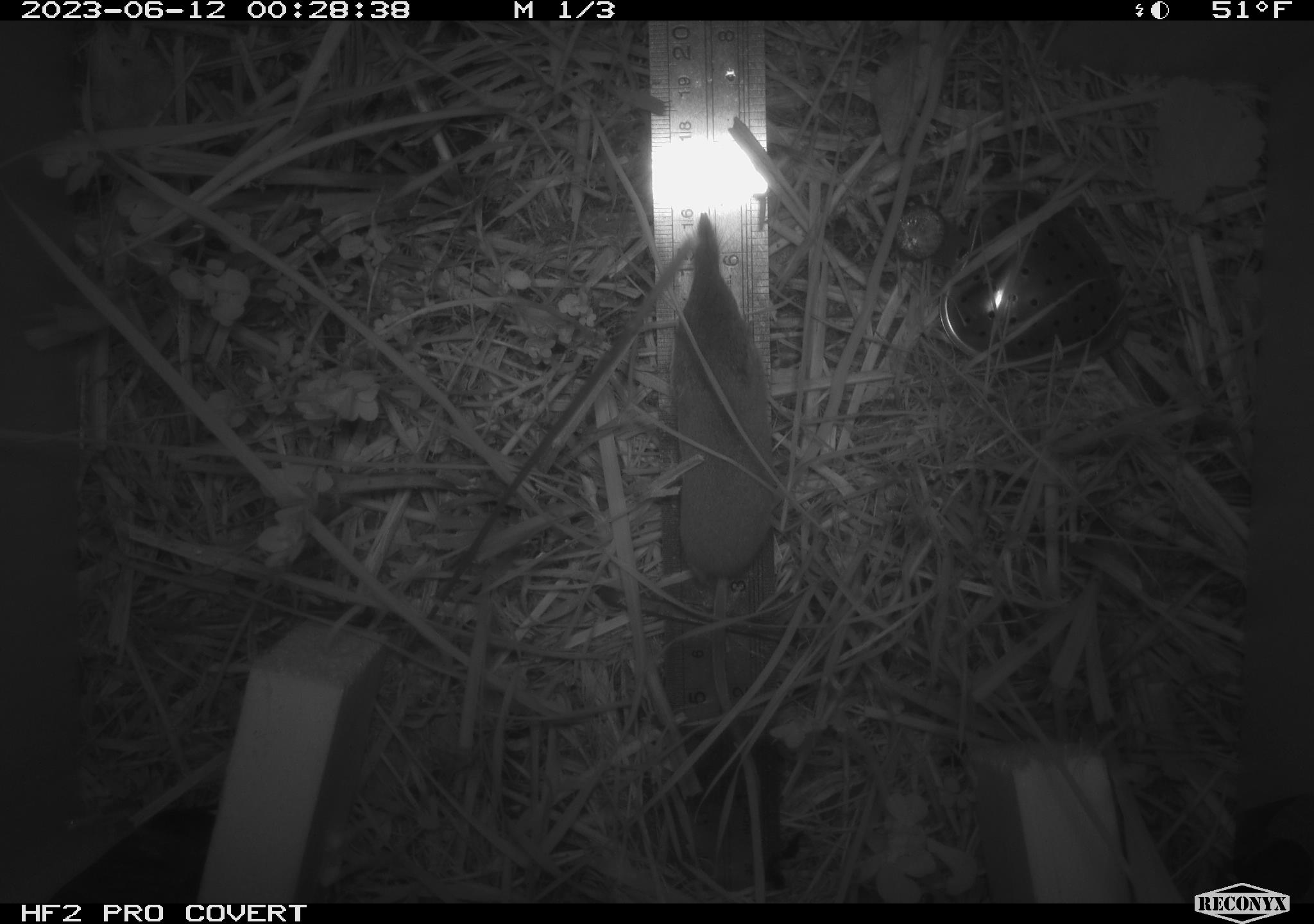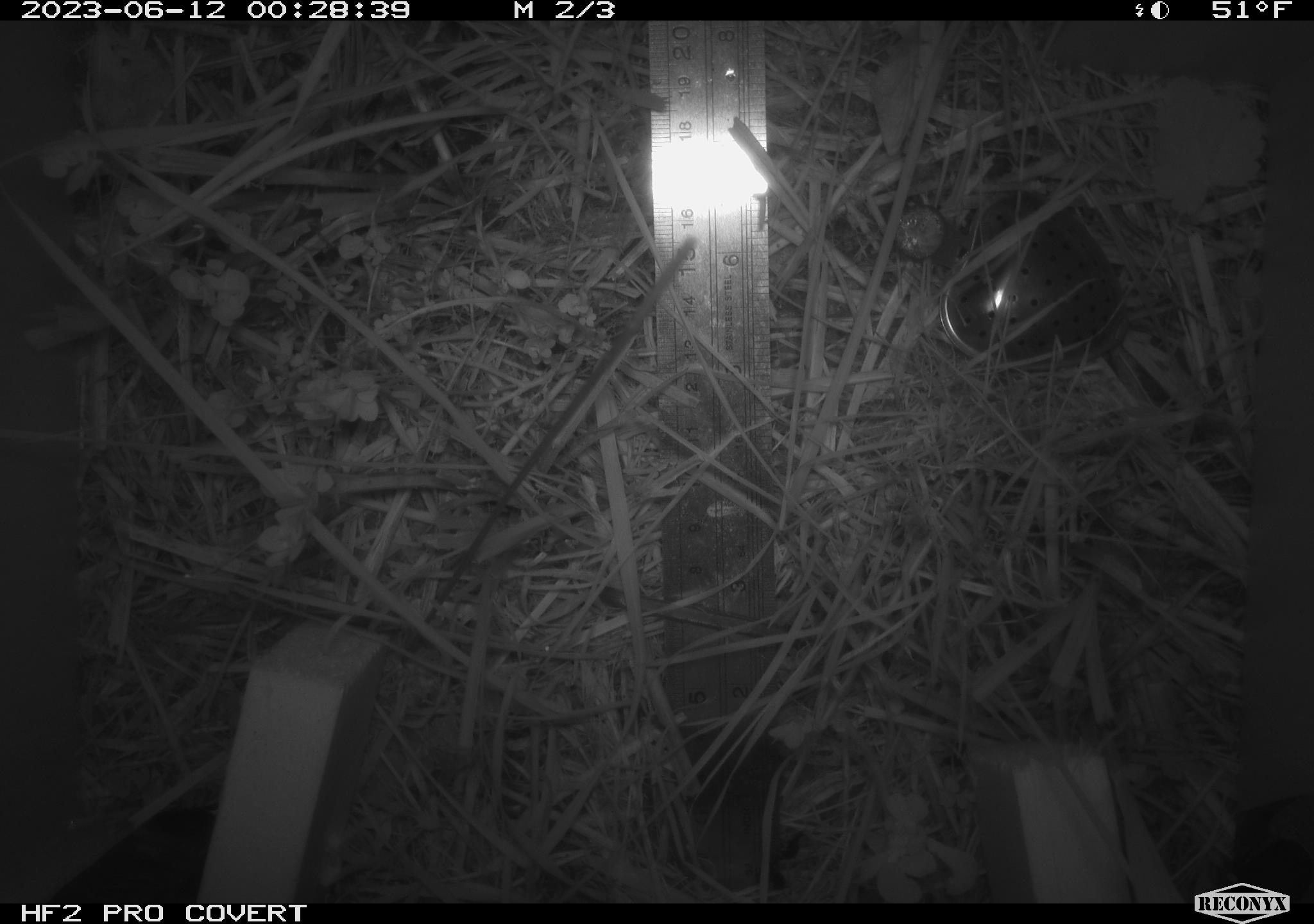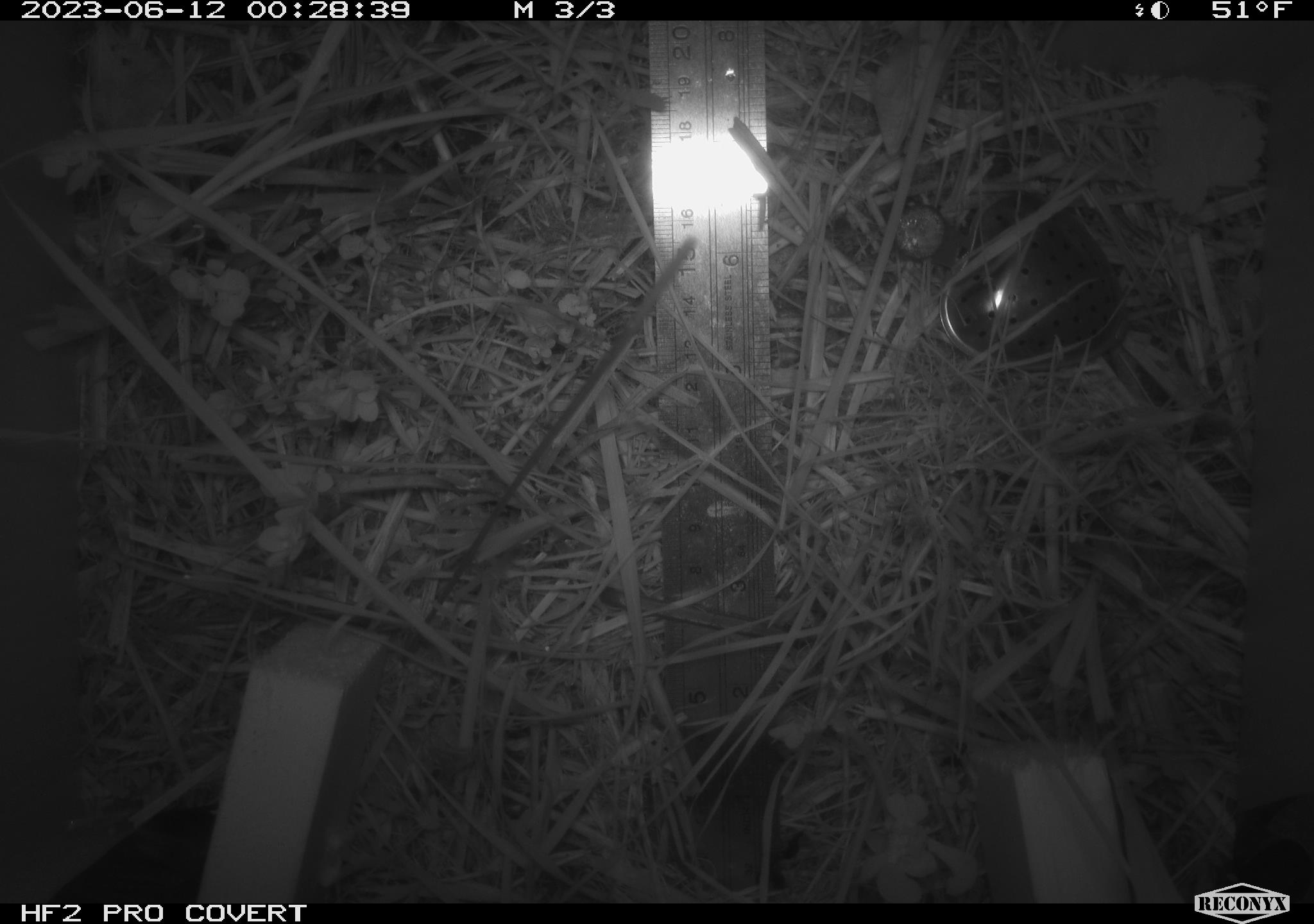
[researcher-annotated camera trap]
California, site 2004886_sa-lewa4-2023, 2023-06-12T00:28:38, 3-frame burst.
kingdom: Animalia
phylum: Chordata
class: Mammalia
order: Eulipotyphla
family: Soricidae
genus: Sorex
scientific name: Sorex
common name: long-tailed shrew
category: sorex species